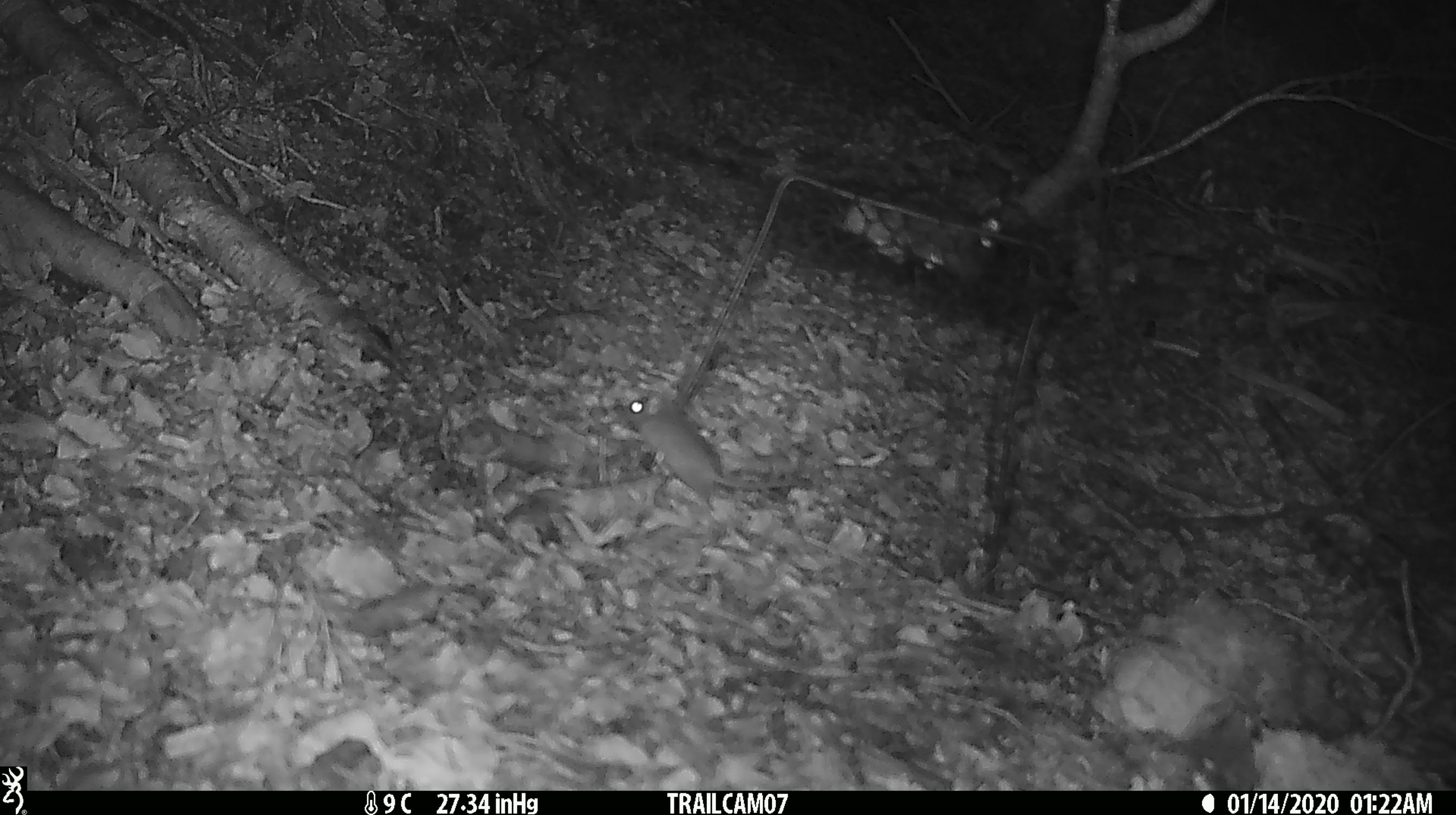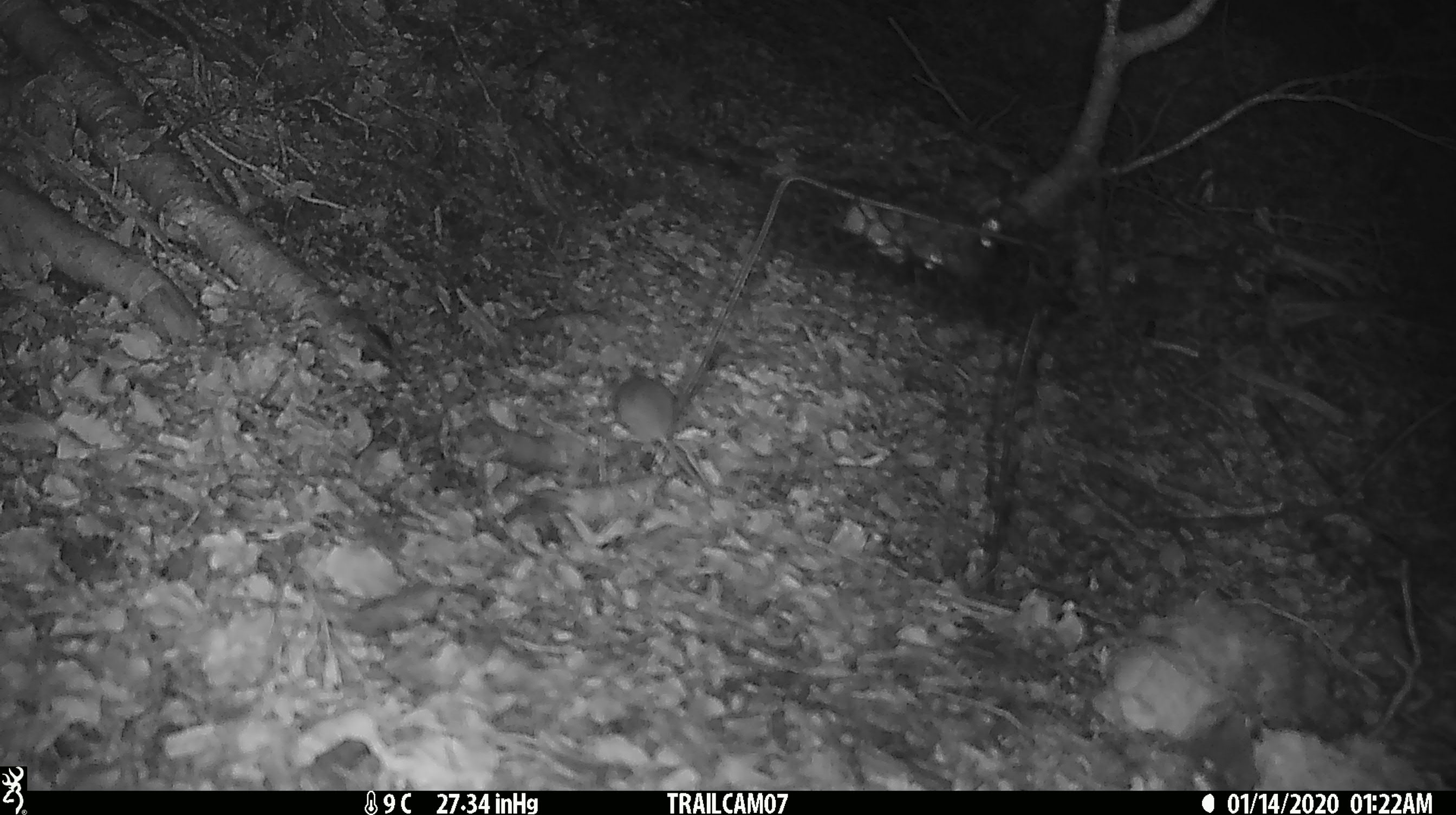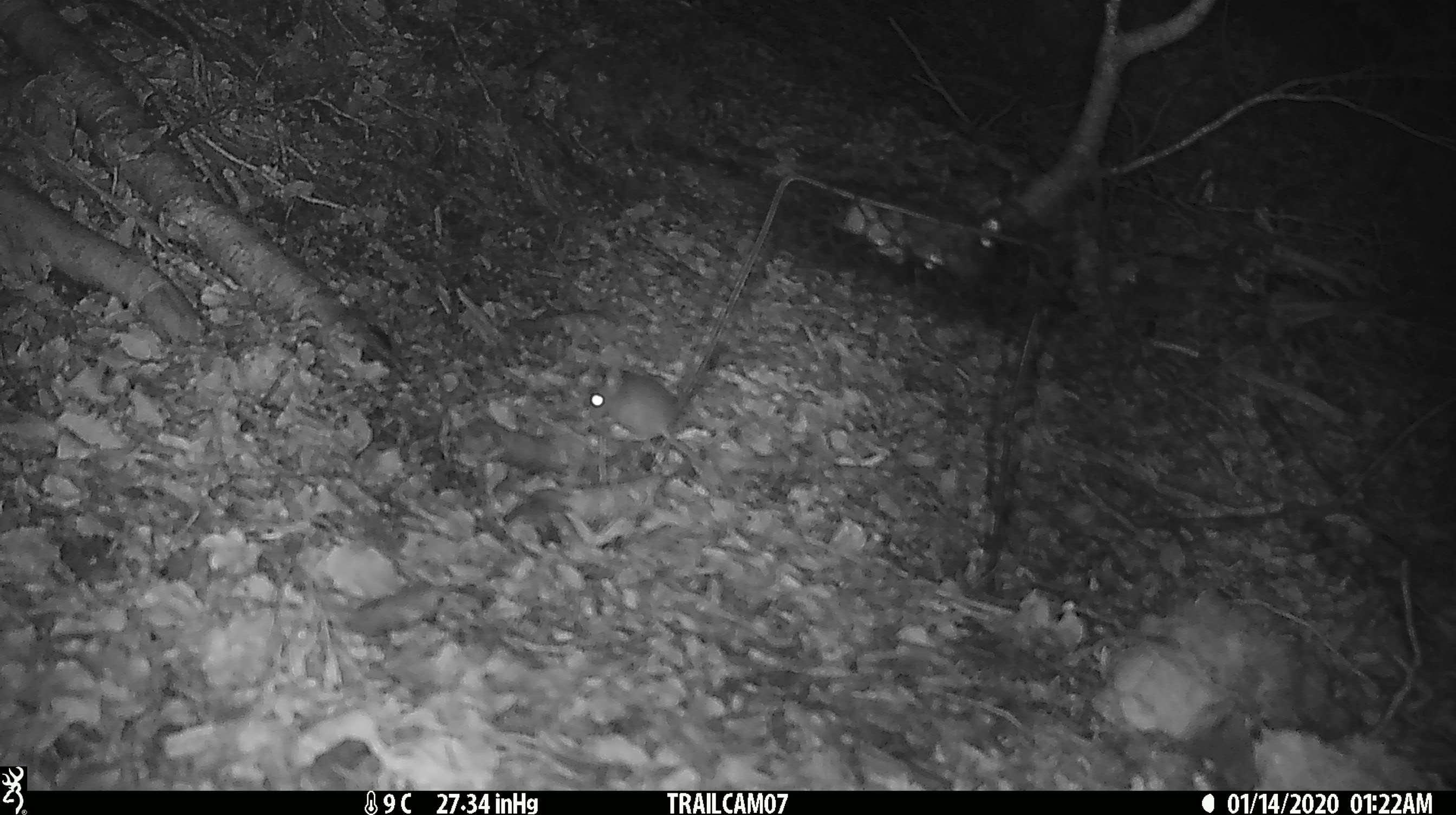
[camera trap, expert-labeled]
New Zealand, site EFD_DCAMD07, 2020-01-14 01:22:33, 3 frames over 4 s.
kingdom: Animalia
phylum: Chordata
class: Mammalia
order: Rodentia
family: Muridae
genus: Mus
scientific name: Mus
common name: mouse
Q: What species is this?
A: Mouse (Mus).